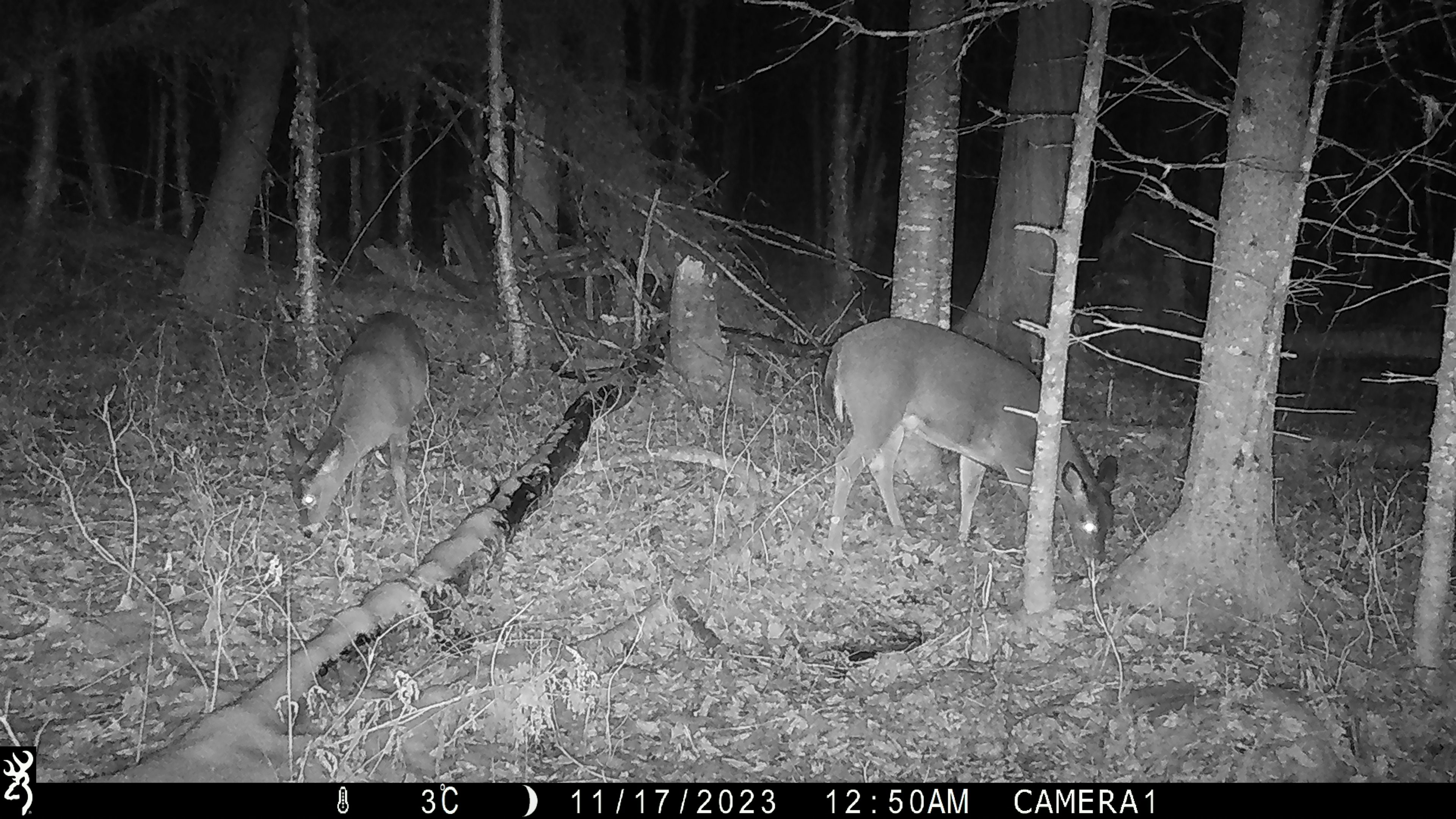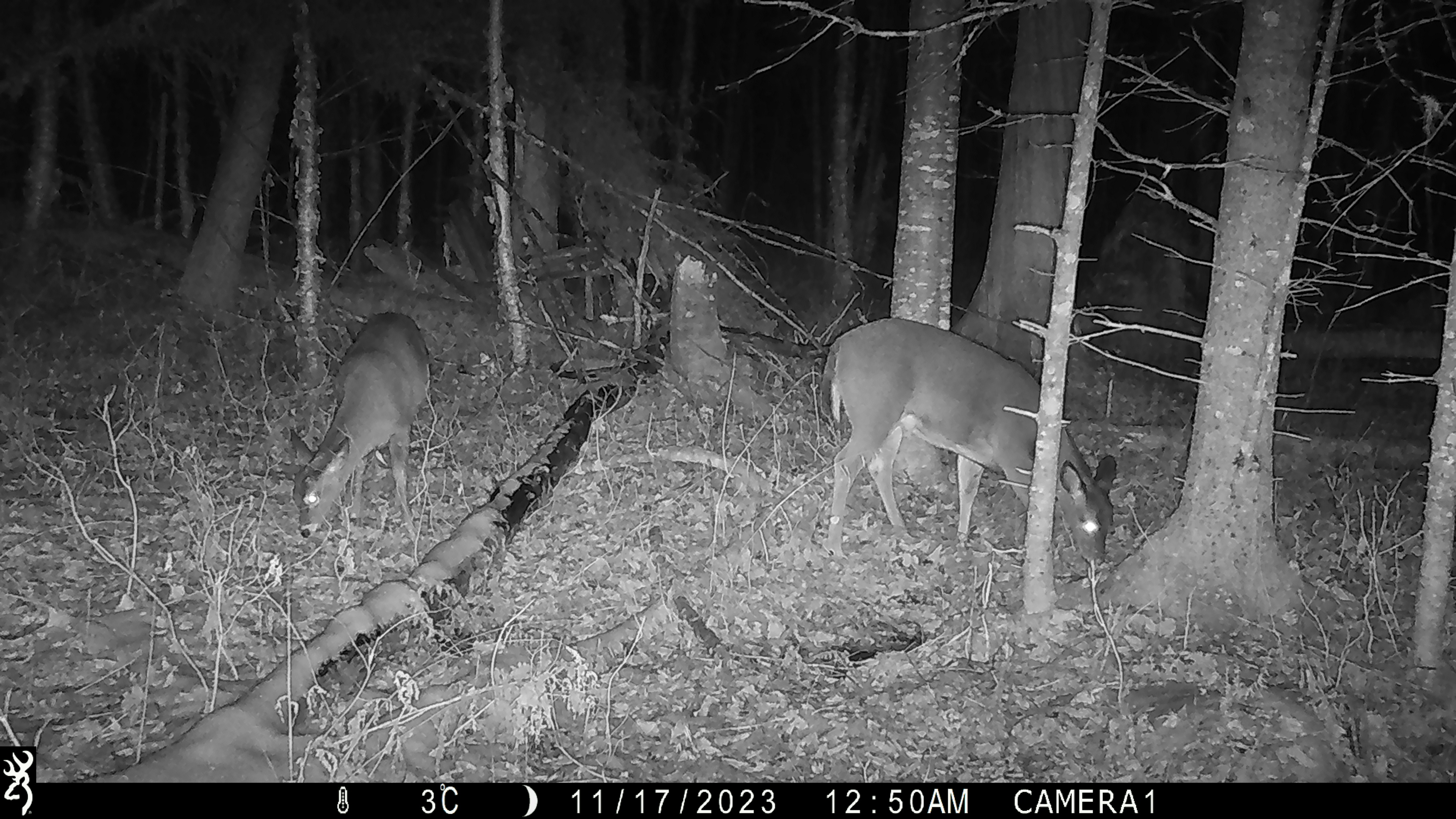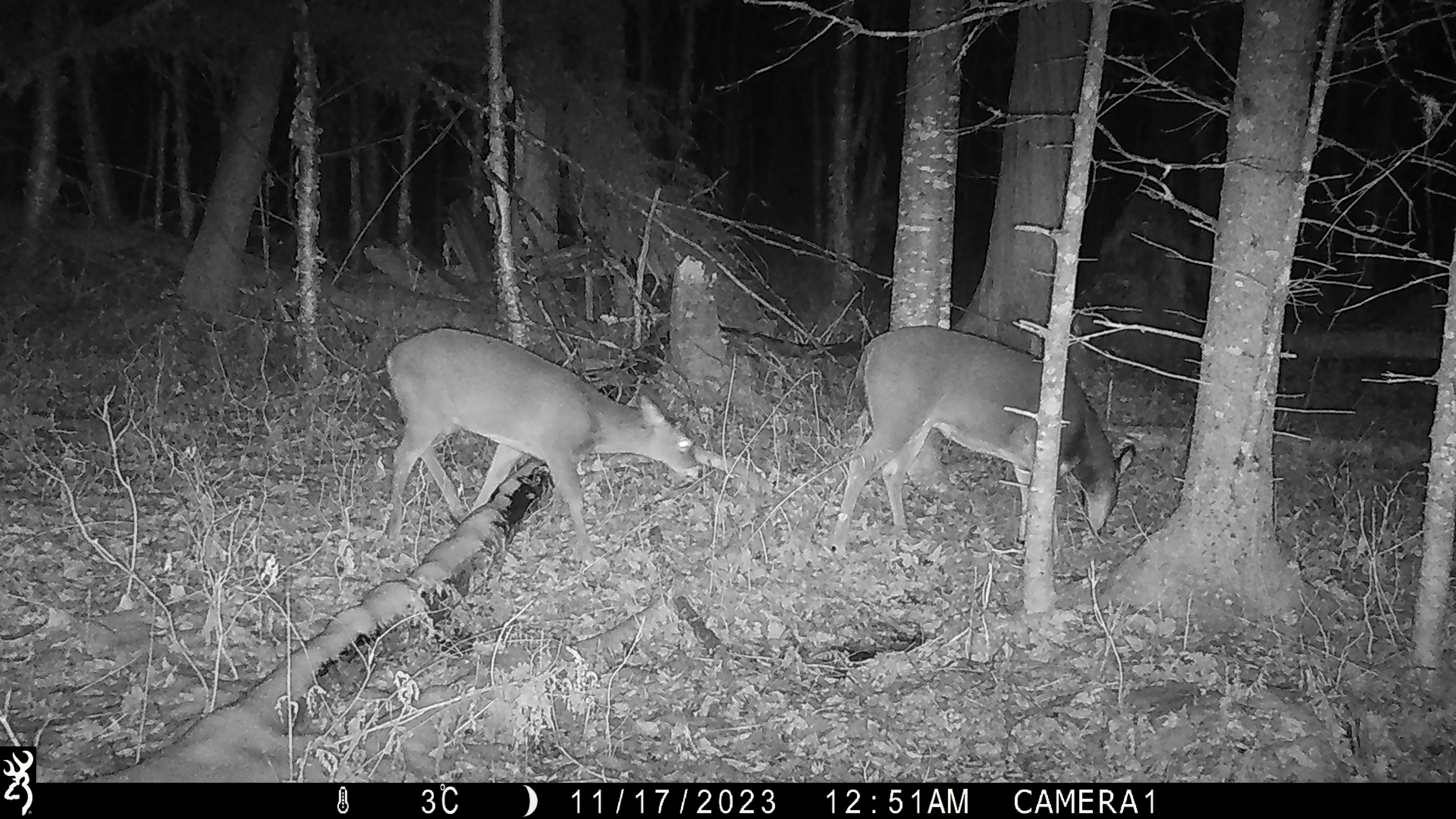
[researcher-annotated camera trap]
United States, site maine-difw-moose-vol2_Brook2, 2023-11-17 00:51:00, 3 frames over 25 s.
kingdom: Animalia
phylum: Chordata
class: Mammalia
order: Artiodactyla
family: Cervidae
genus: Odocoileus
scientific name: Odocoileus virginianus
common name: white-tailed deer